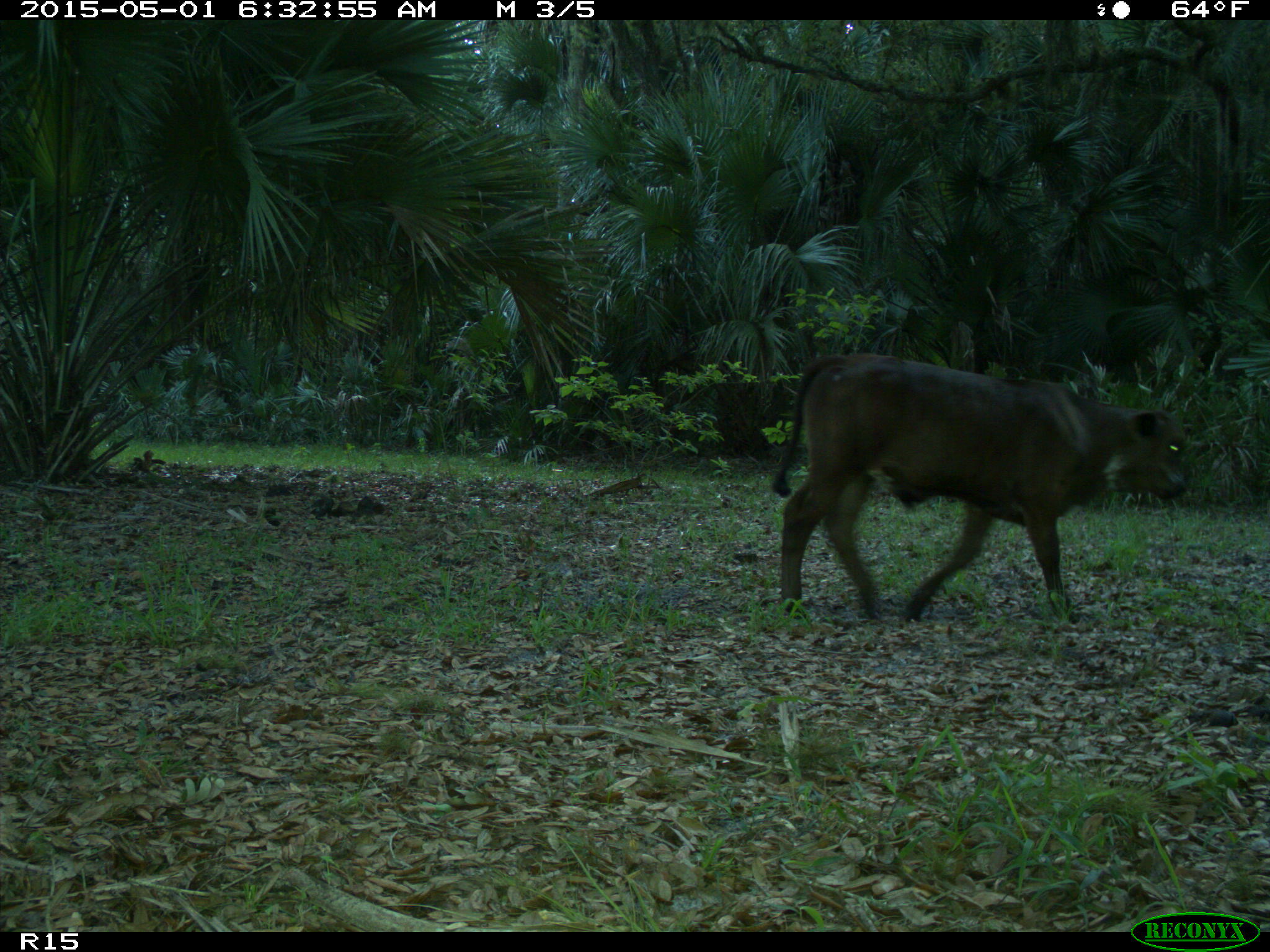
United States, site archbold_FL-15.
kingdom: Animalia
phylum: Chordata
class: Mammalia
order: Artiodactyla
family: Bovidae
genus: Bos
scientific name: Bos taurus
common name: domestic cow